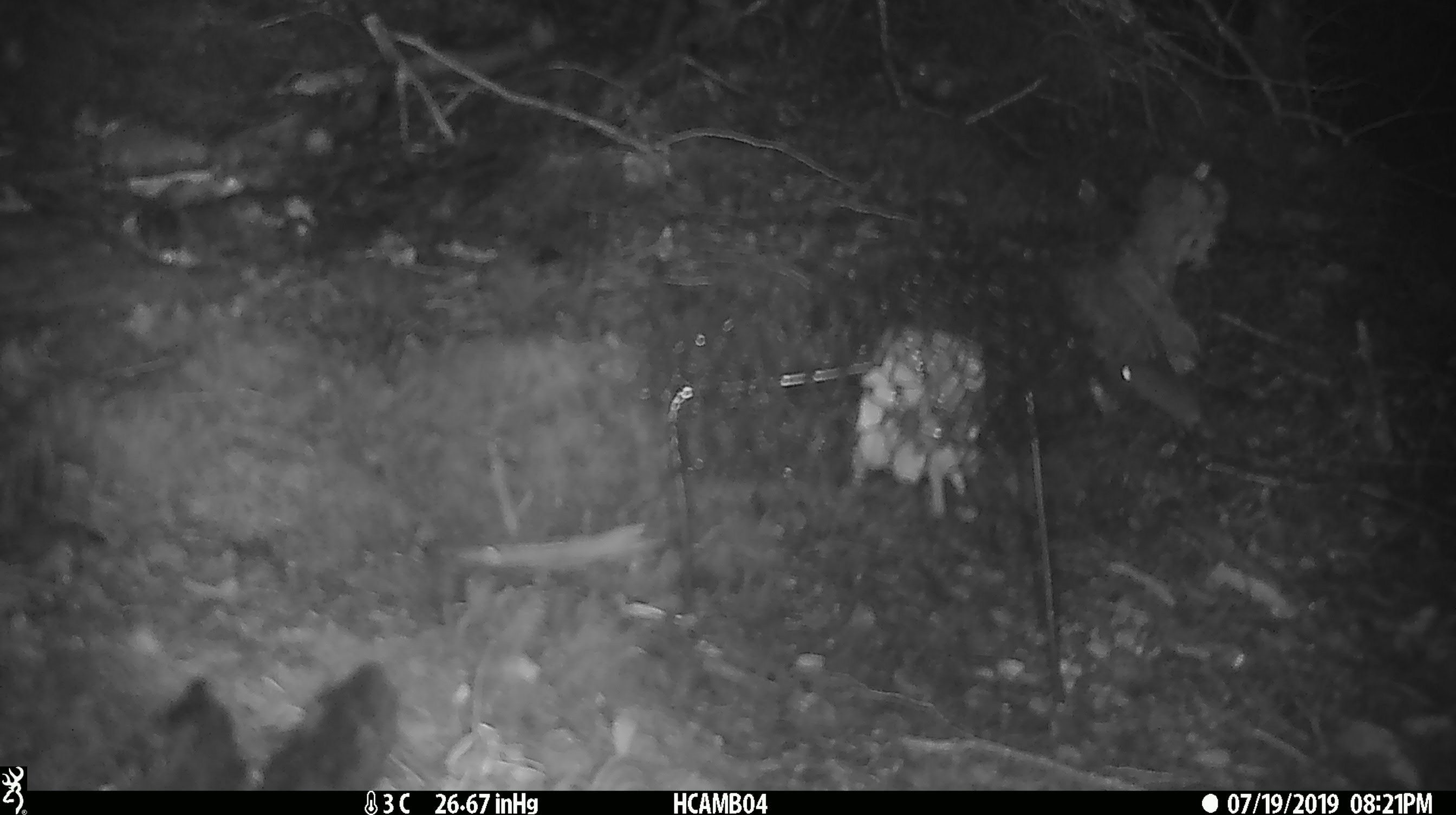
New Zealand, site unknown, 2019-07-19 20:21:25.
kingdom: Animalia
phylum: Chordata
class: Mammalia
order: Rodentia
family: Muridae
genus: Mus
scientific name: Mus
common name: mouse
Mouse (Mus).